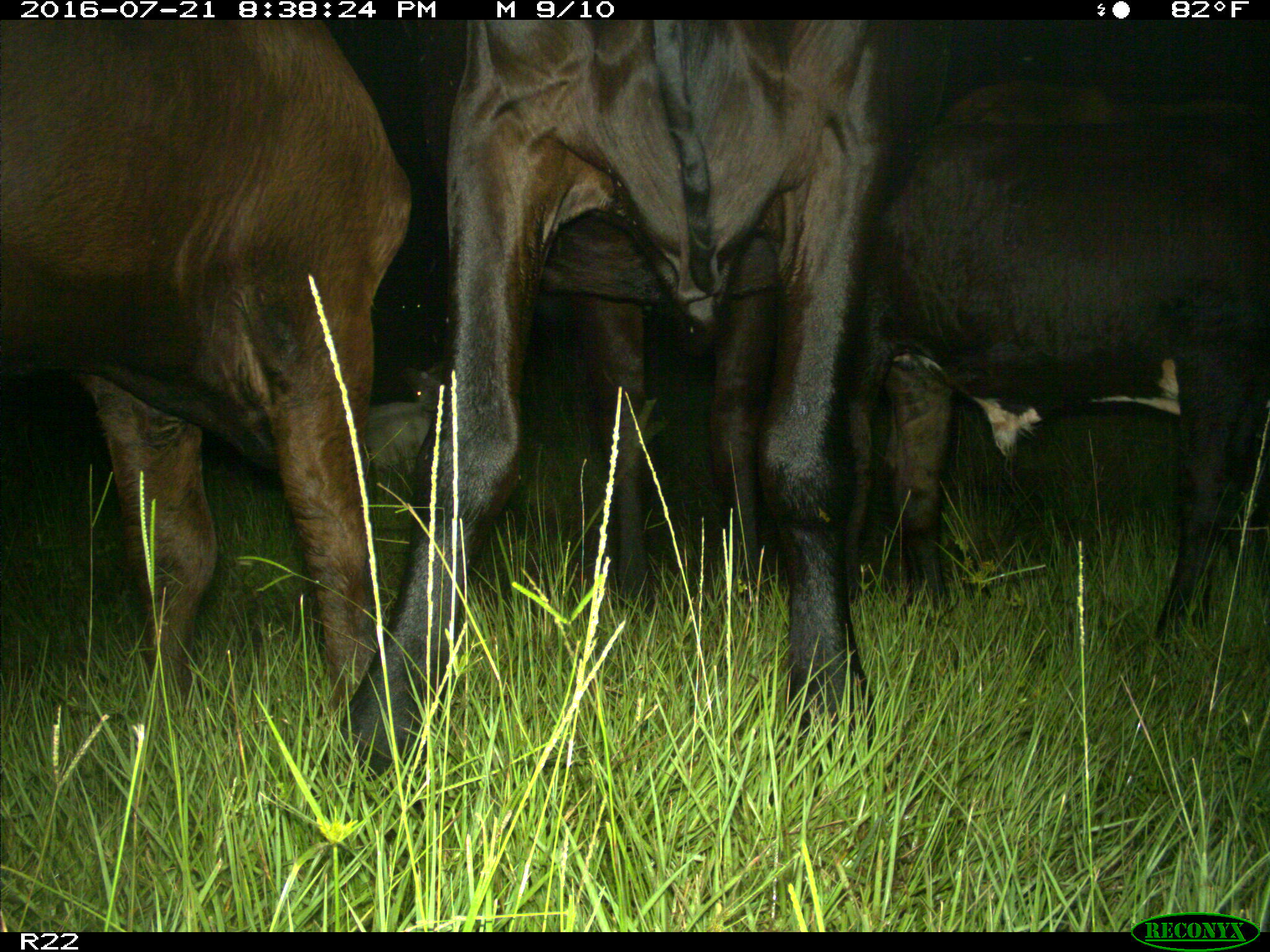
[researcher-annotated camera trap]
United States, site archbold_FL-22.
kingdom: Animalia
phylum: Chordata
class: Mammalia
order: Artiodactyla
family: Bovidae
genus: Bos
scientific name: Bos taurus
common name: domestic cow